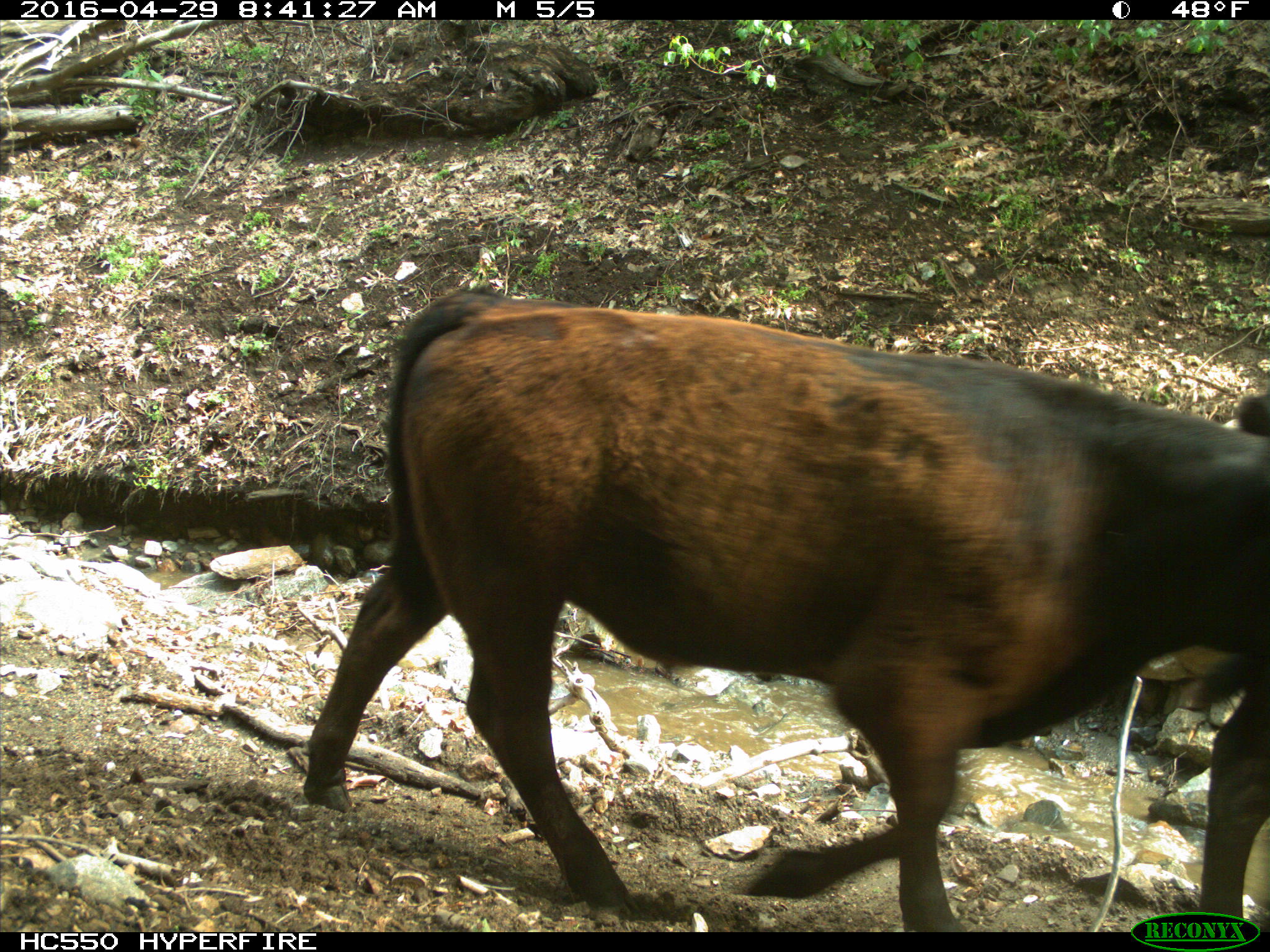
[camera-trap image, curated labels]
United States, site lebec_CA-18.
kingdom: Animalia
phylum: Chordata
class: Mammalia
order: Artiodactyla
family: Bovidae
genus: Bos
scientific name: Bos taurus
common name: domestic cow